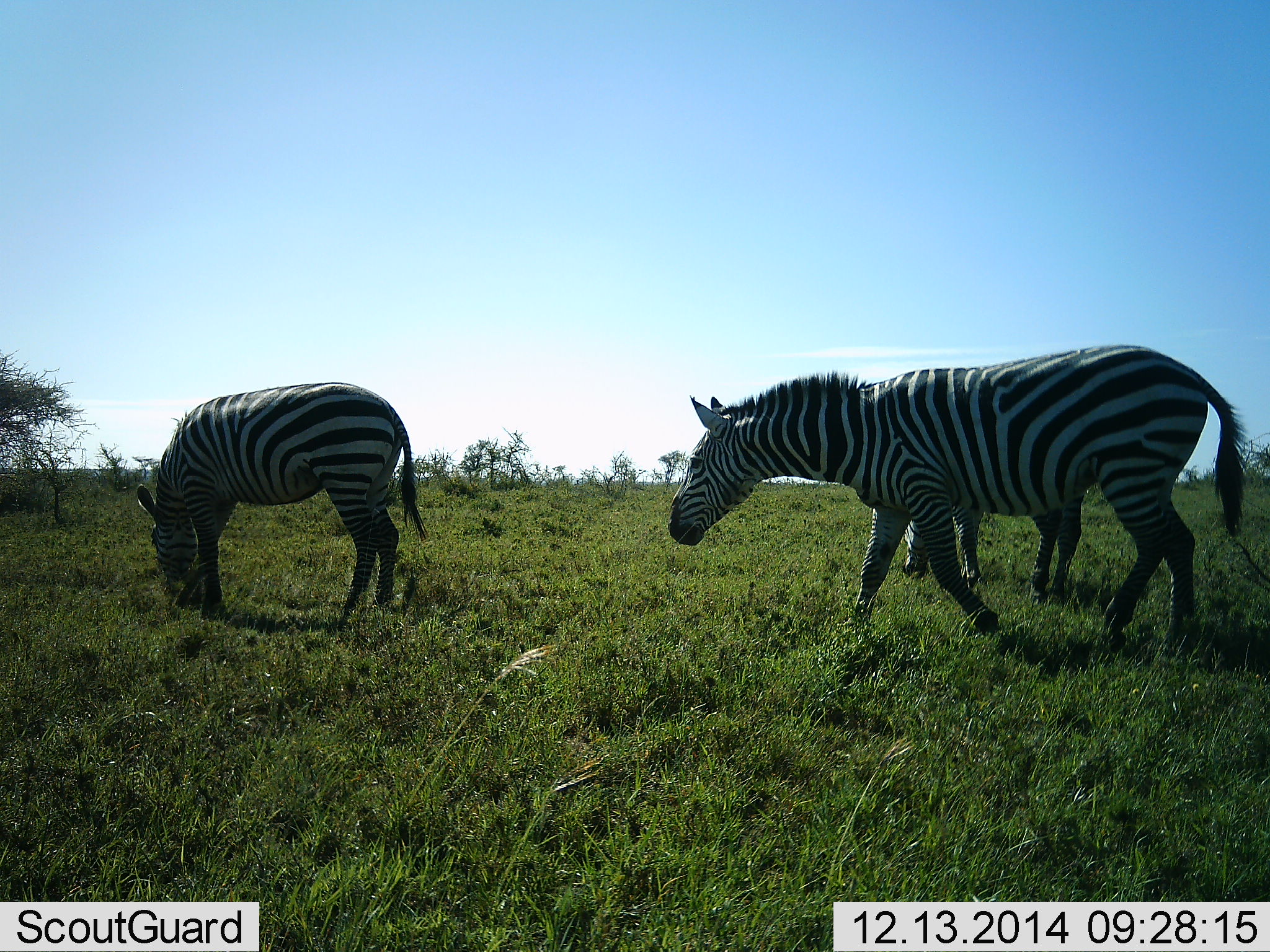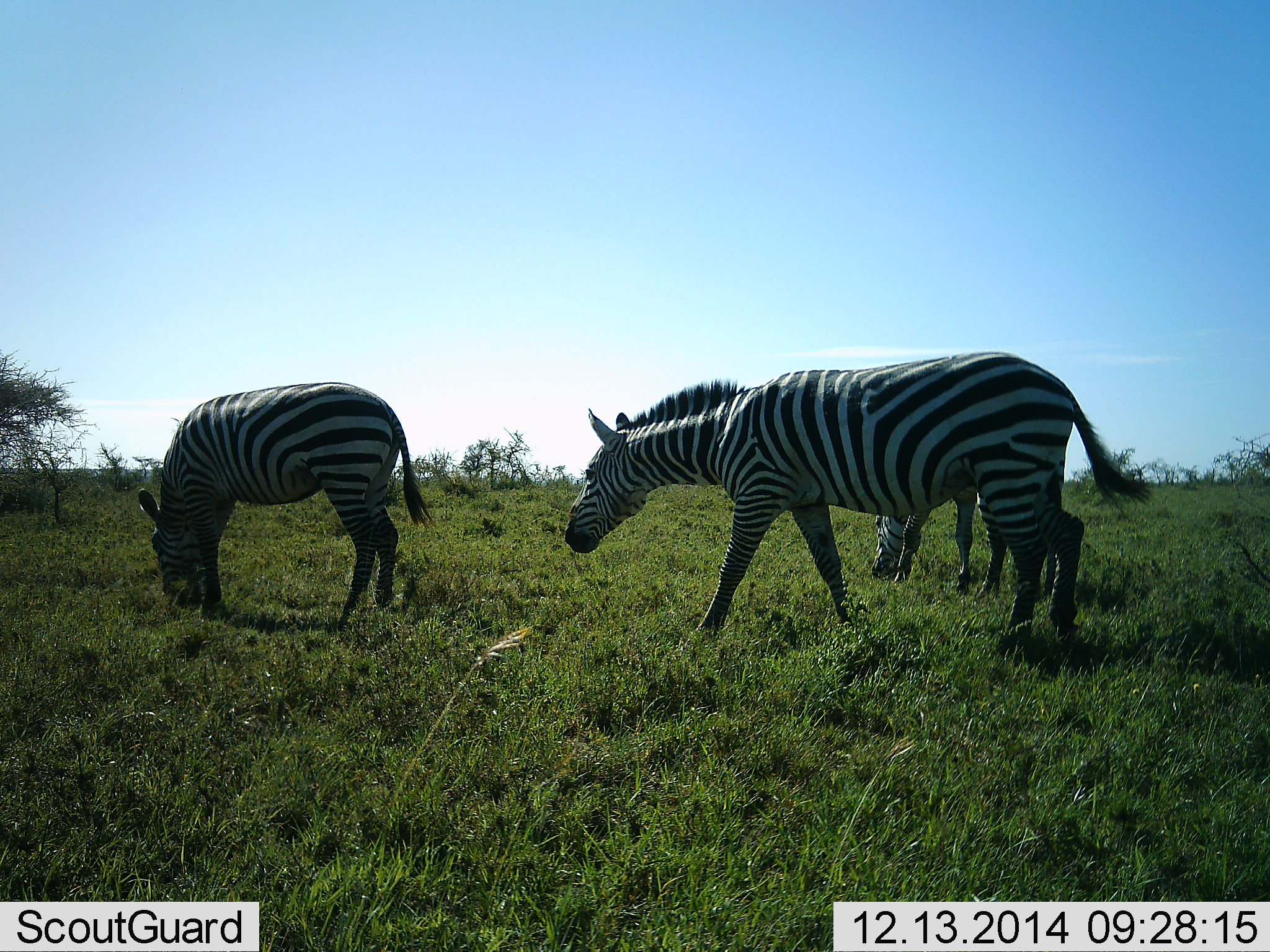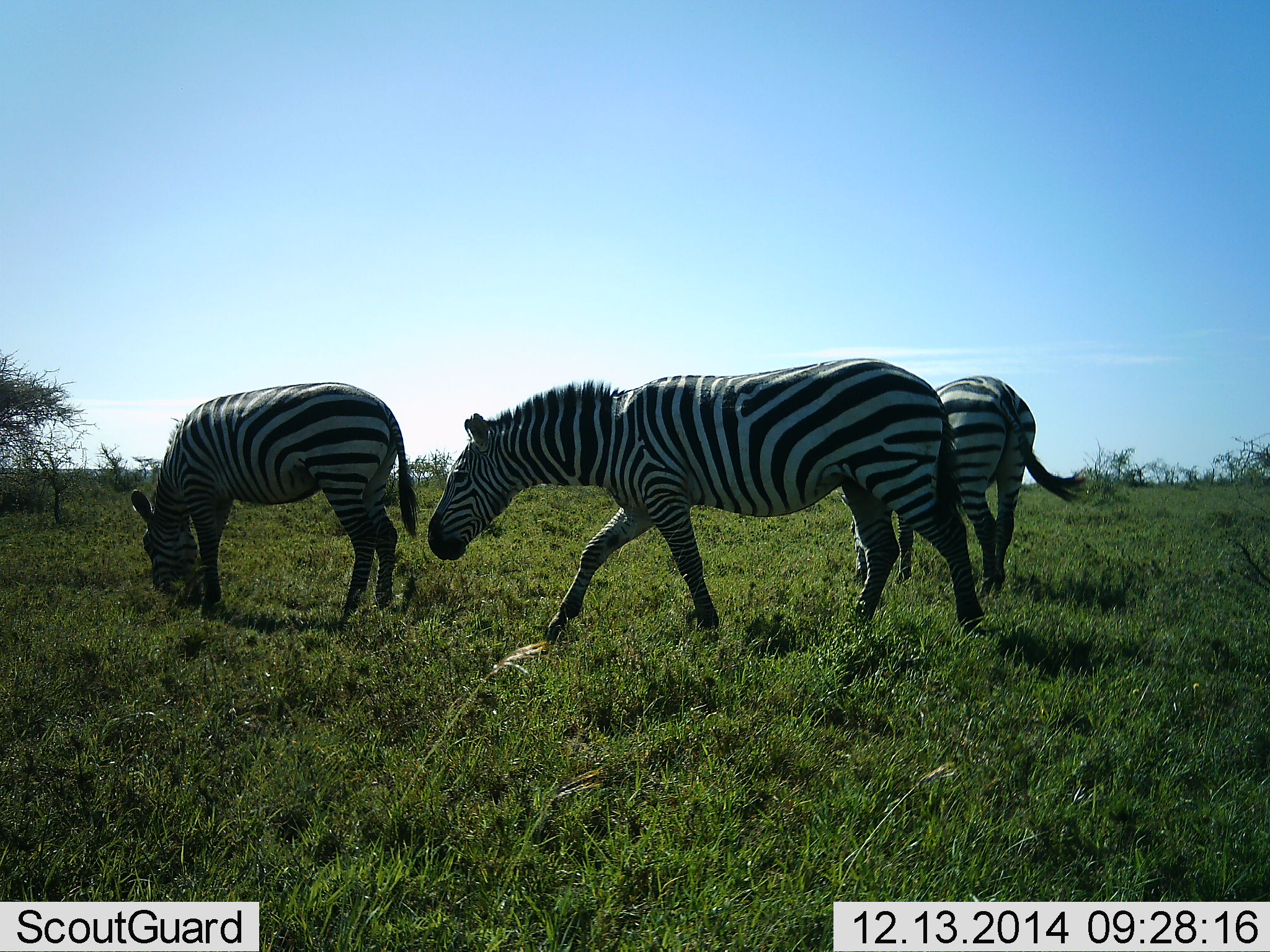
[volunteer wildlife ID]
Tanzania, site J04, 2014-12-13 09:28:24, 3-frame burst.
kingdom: Animalia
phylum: Chordata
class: Mammalia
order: Perissodactyla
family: Equidae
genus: Equus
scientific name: Equus quagga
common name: plains zebra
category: zebra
Zebra (plains zebra) (Equus quagga), count 3. Behavior (volunteer vote fractions): standing 40%, resting 0%, moving 30%, interacting 0%. Young present (vote fraction): 0%. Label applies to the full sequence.